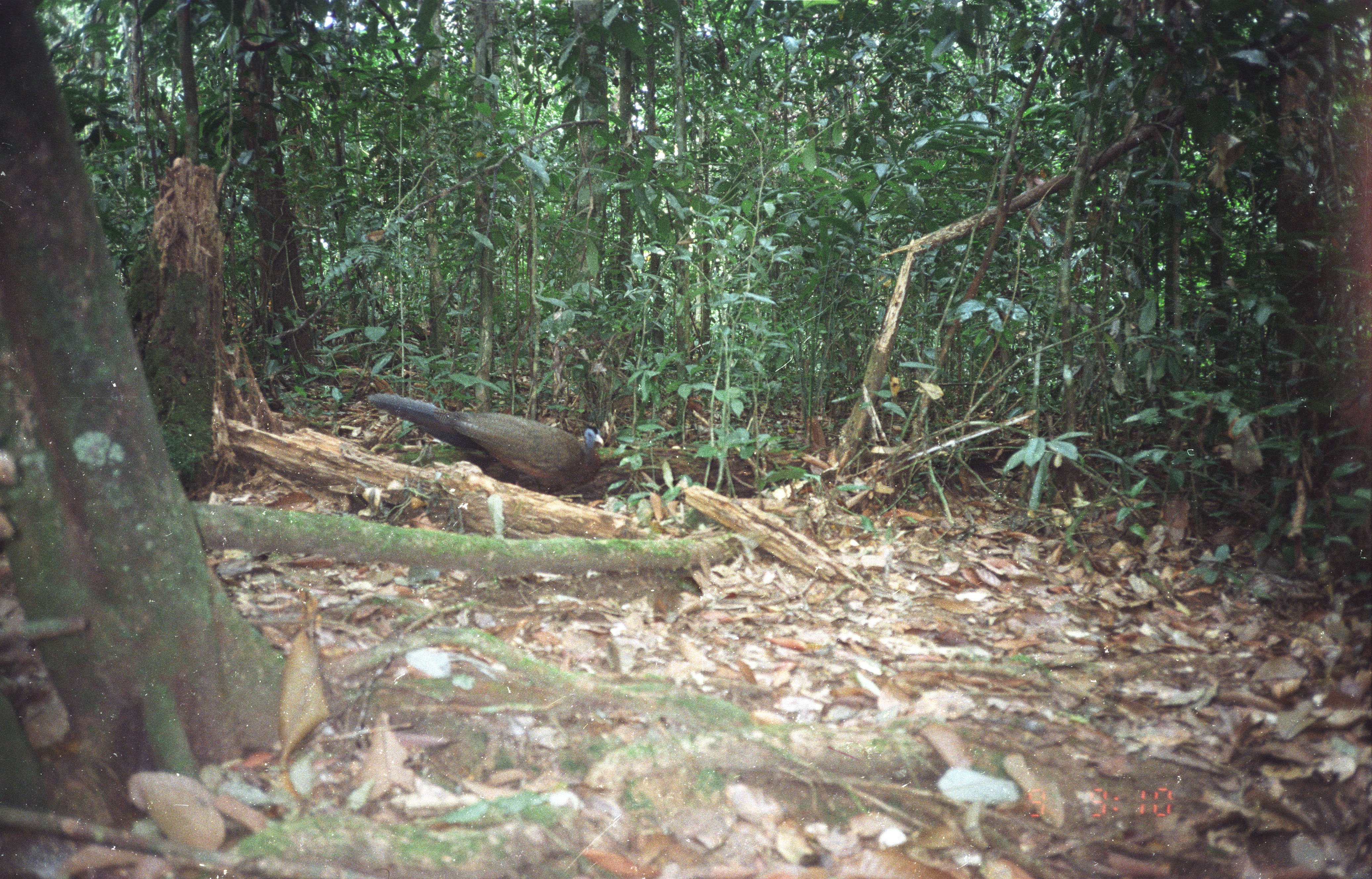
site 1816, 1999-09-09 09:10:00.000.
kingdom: Animalia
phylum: Chordata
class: Aves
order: Galliformes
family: Phasianidae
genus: Argusianus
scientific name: Argusianus argus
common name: great argus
Argusianus argus (great argus), count 1.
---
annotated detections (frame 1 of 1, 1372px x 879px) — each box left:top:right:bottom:
argusianus argus: 368:392:605:495